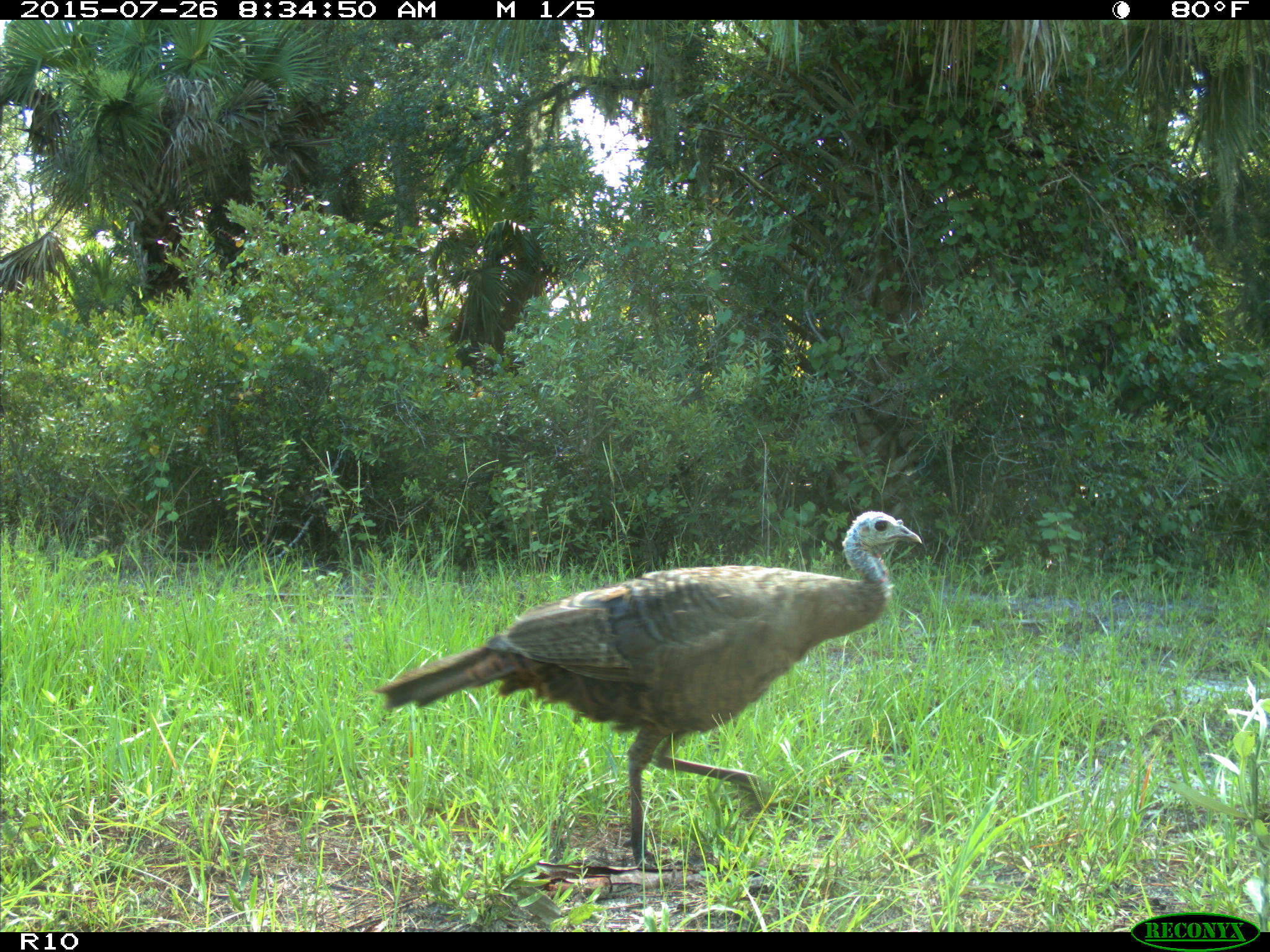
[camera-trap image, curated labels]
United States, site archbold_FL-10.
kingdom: Animalia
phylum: Chordata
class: Aves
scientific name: Aves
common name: birds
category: unidentified bird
Unidentified bird (birds) (Aves).